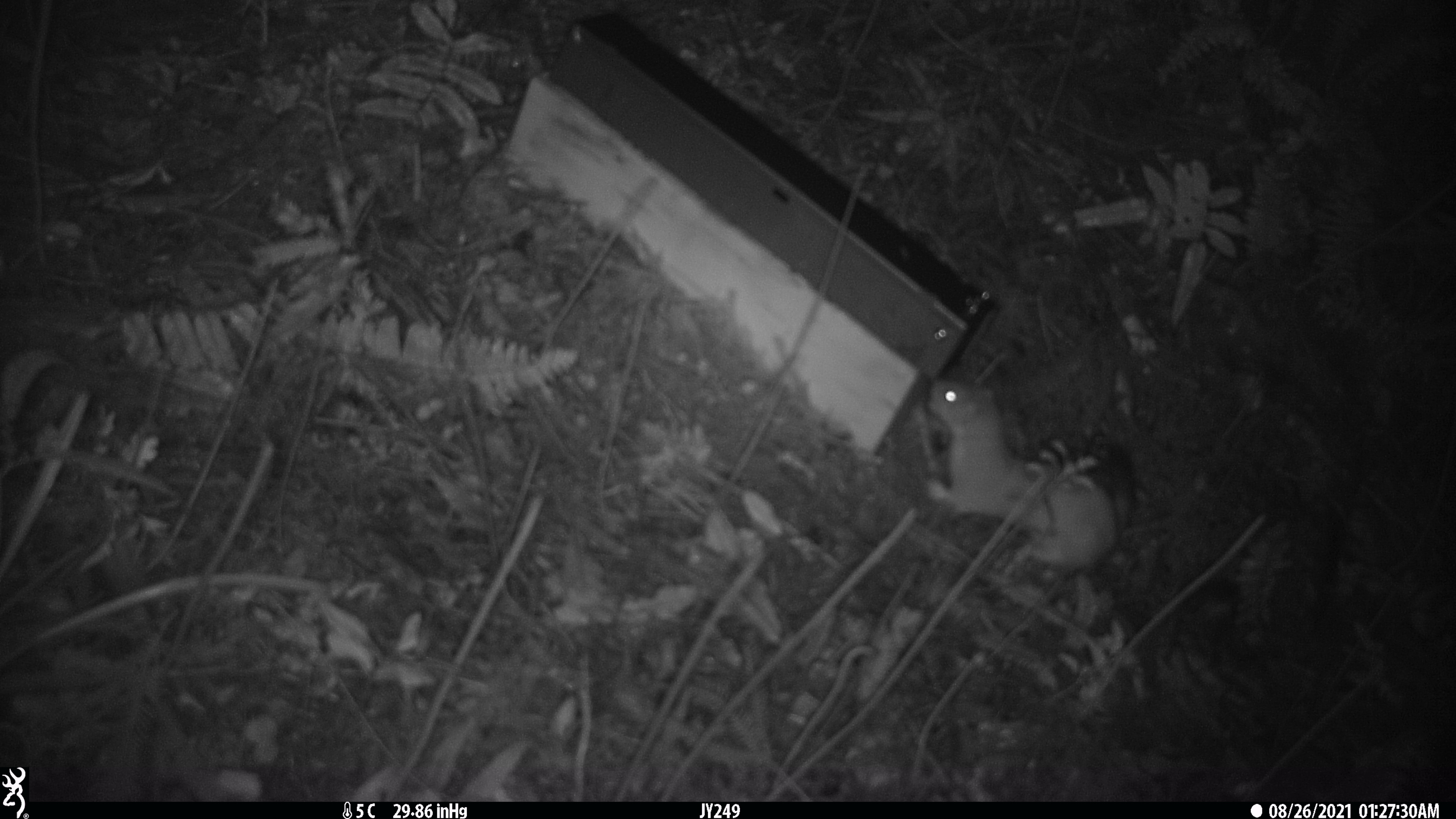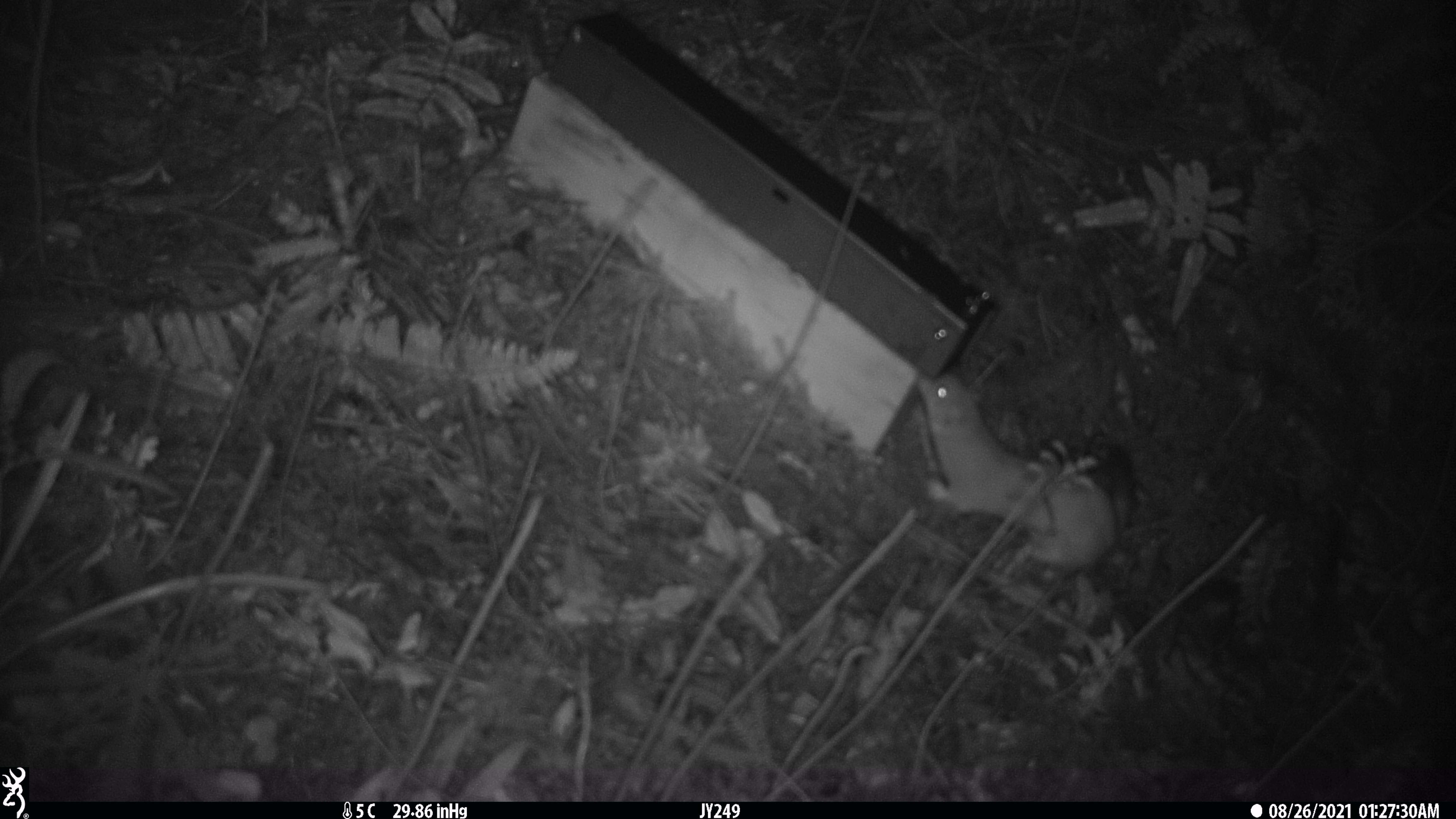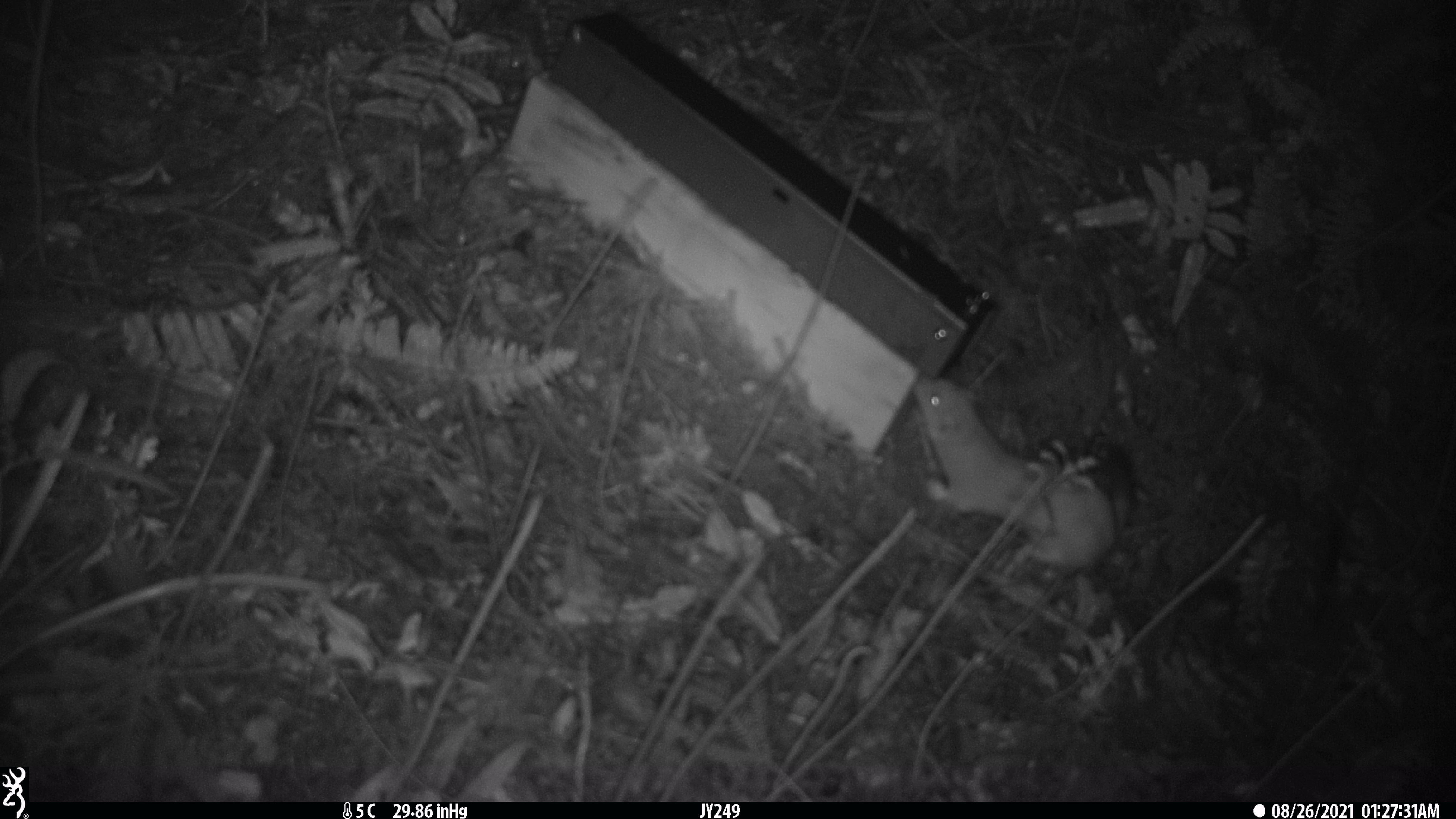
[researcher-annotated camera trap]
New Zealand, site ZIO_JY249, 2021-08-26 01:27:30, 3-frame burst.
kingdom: Animalia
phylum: Chordata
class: Mammalia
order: Carnivora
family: Mustelidae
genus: Mustela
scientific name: Mustela erminea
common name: stoat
Stoat (Mustela erminea).